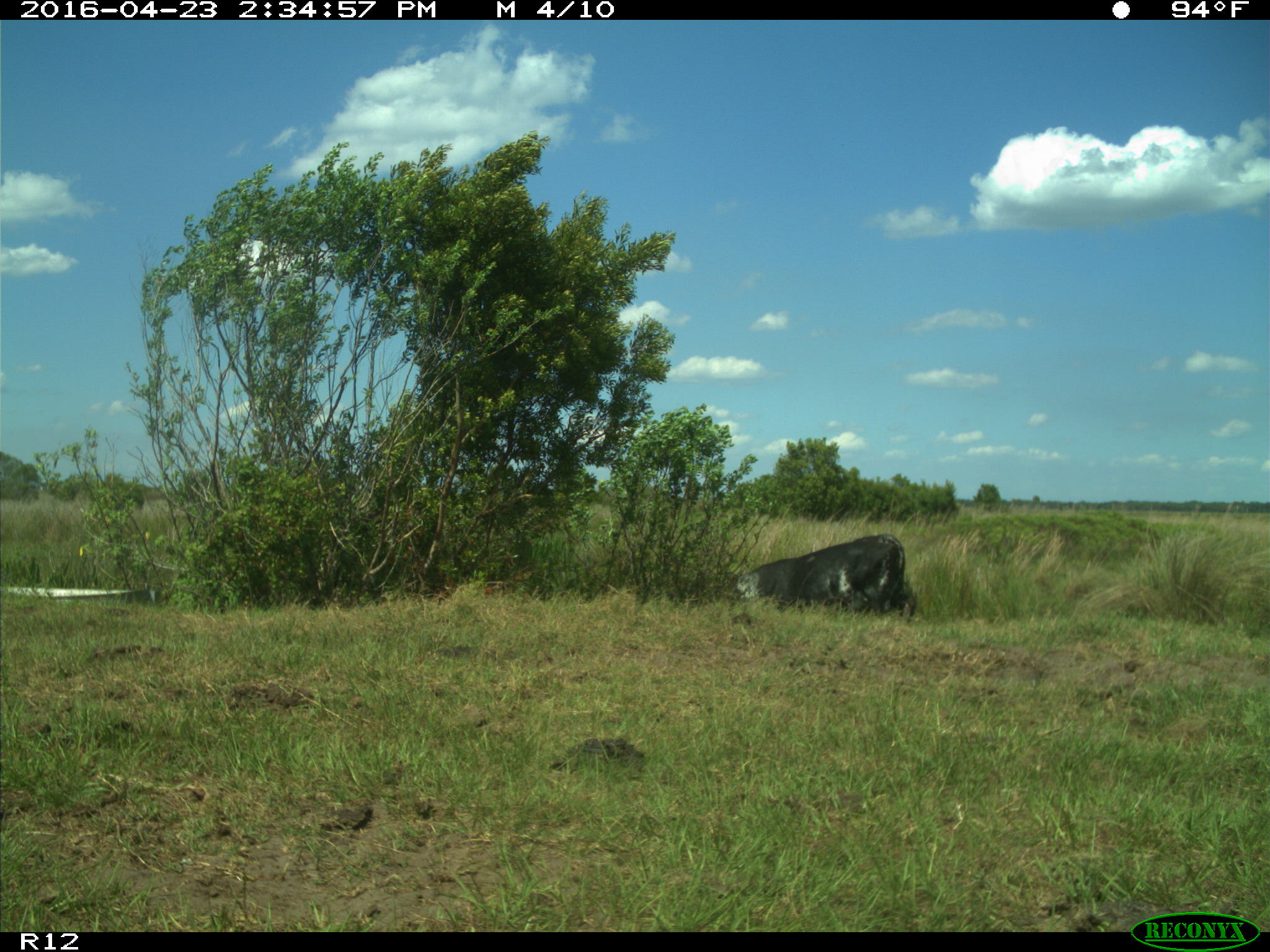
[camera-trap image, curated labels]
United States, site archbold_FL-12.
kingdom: Animalia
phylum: Chordata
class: Mammalia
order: Artiodactyla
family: Bovidae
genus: Bos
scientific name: Bos taurus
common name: domestic cow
Bos taurus (domestic cow).